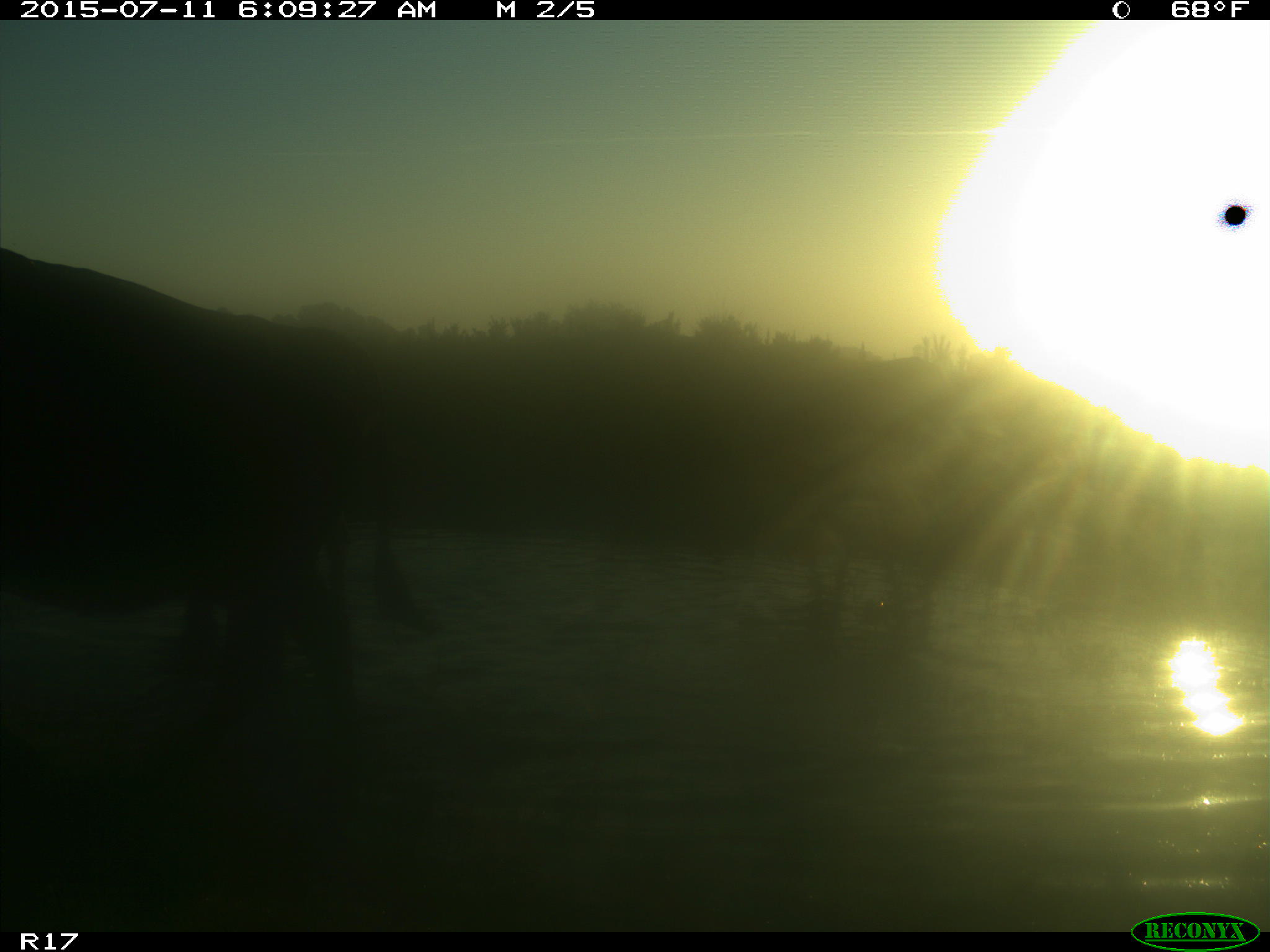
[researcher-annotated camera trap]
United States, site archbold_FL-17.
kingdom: Animalia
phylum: Chordata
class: Mammalia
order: Artiodactyla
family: Bovidae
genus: Bos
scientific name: Bos taurus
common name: domestic cow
Bos taurus (domestic cow).